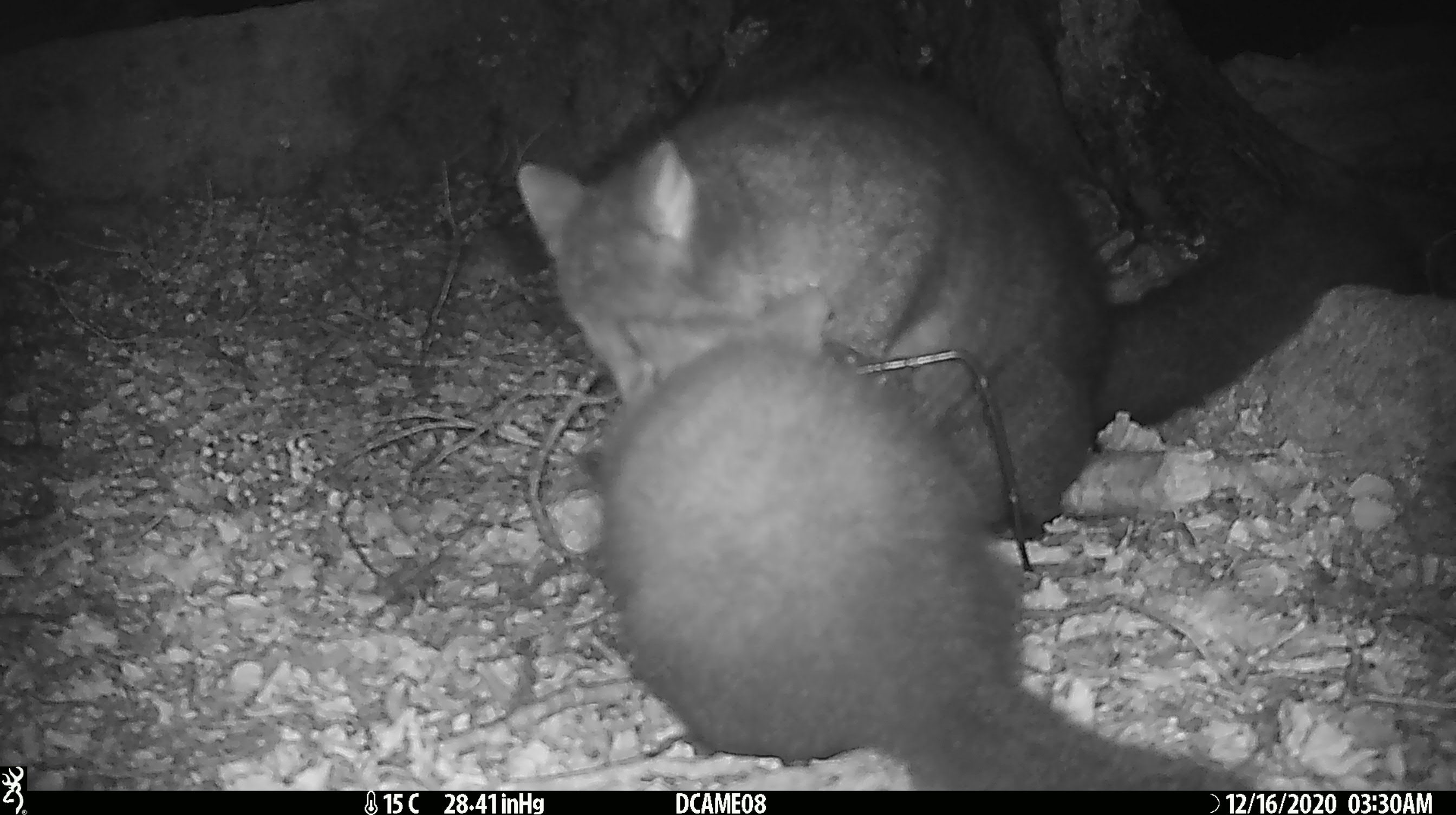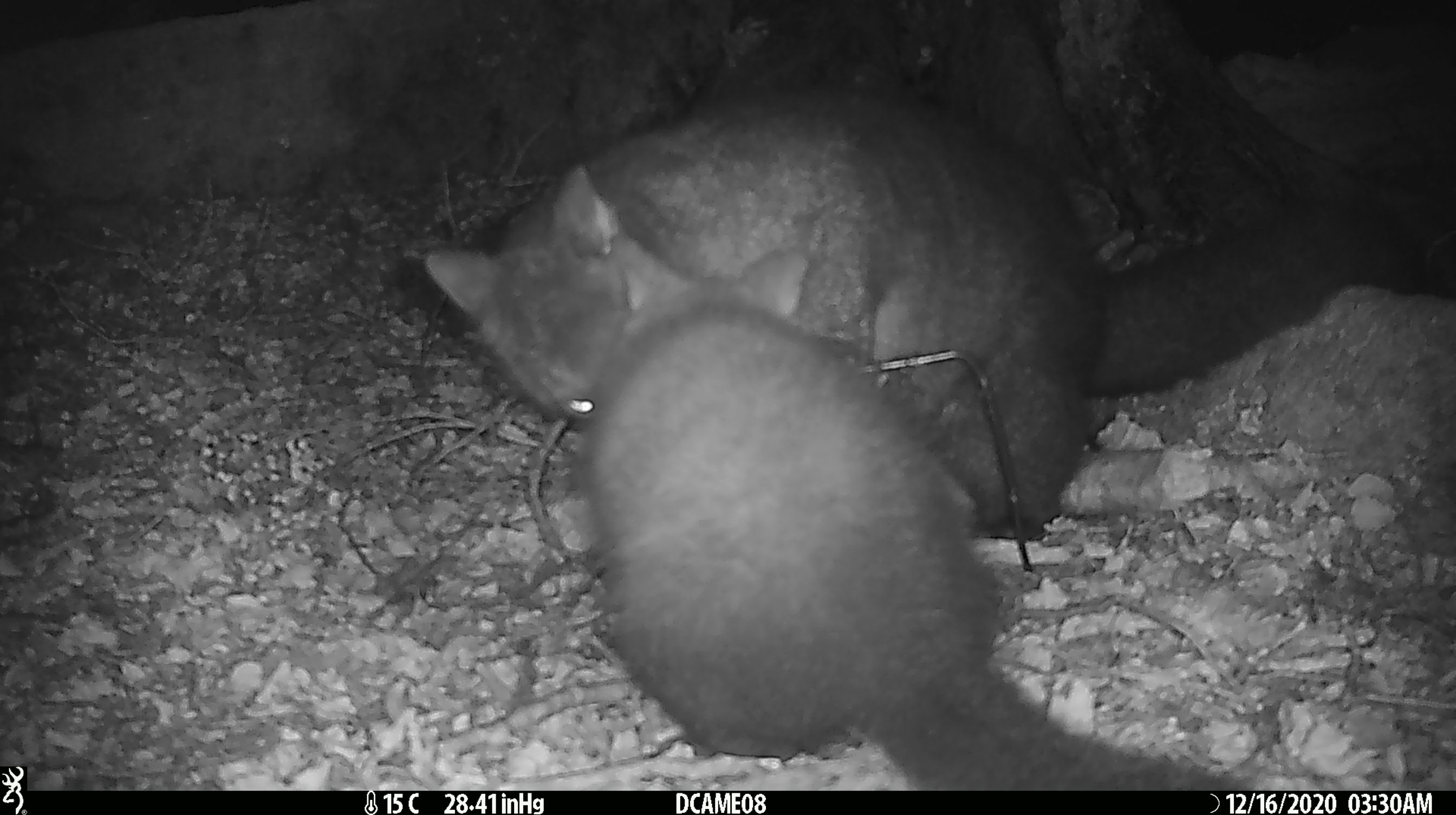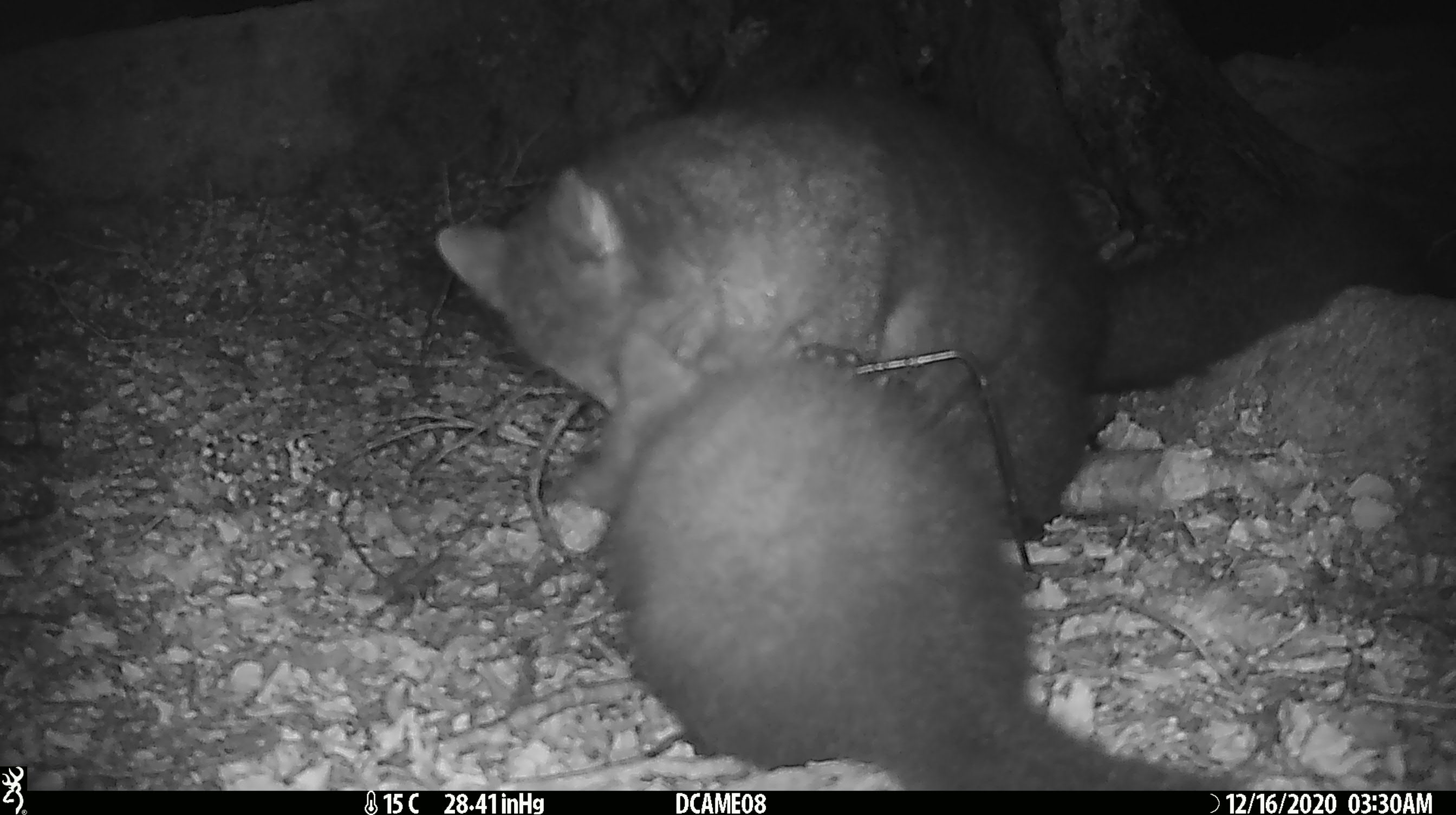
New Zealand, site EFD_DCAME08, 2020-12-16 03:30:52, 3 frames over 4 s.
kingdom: Animalia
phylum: Chordata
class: Mammalia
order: Diprotodontia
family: Phalangeridae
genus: Trichosurus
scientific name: Trichosurus vulpecula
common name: common brushtail possum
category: possum